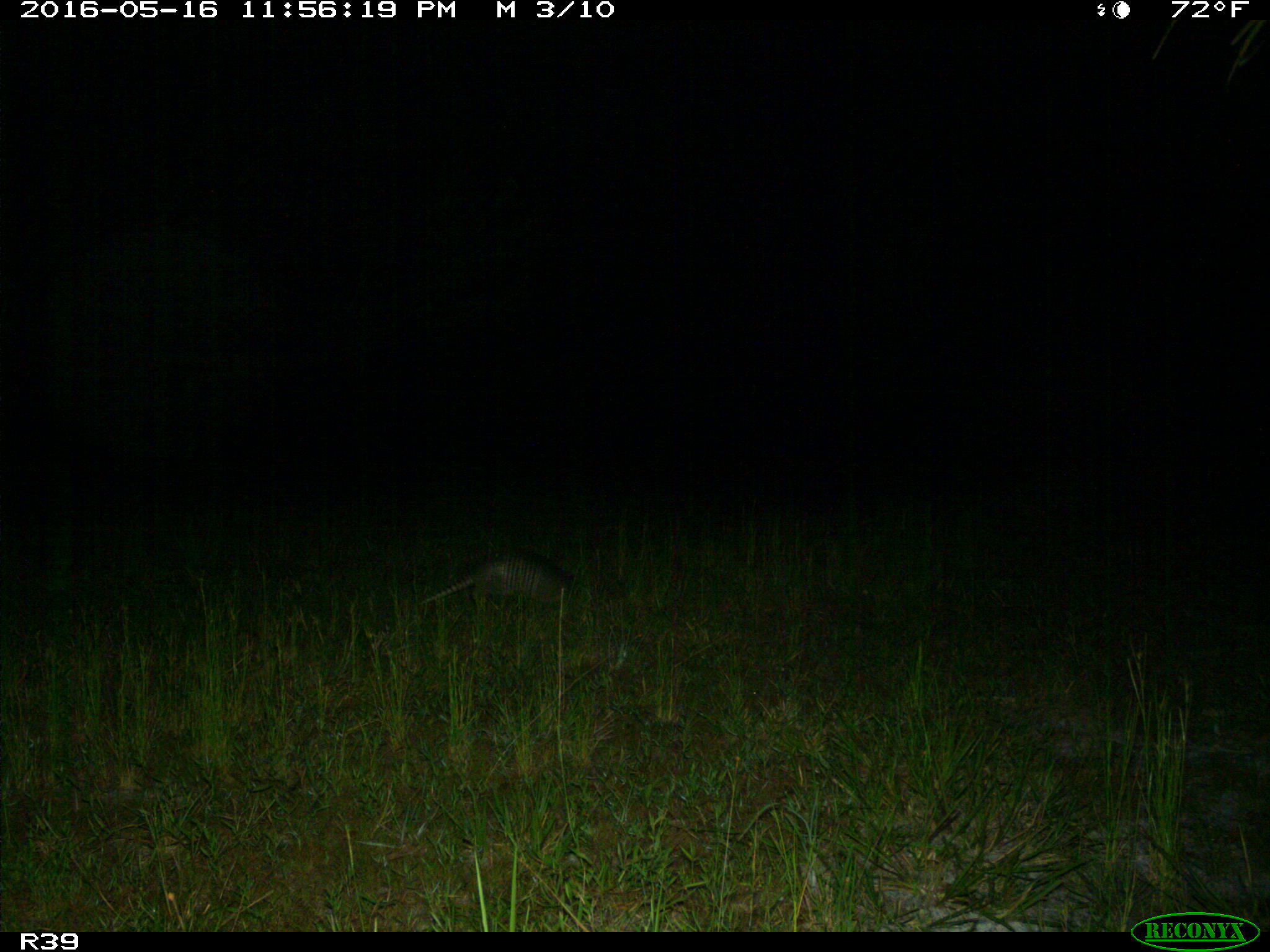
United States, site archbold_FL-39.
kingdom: Animalia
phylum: Chordata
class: Mammalia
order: Cingulata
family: Dasypodidae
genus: Dasypus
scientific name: Dasypus novemcinctus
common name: nine-banded armadillo